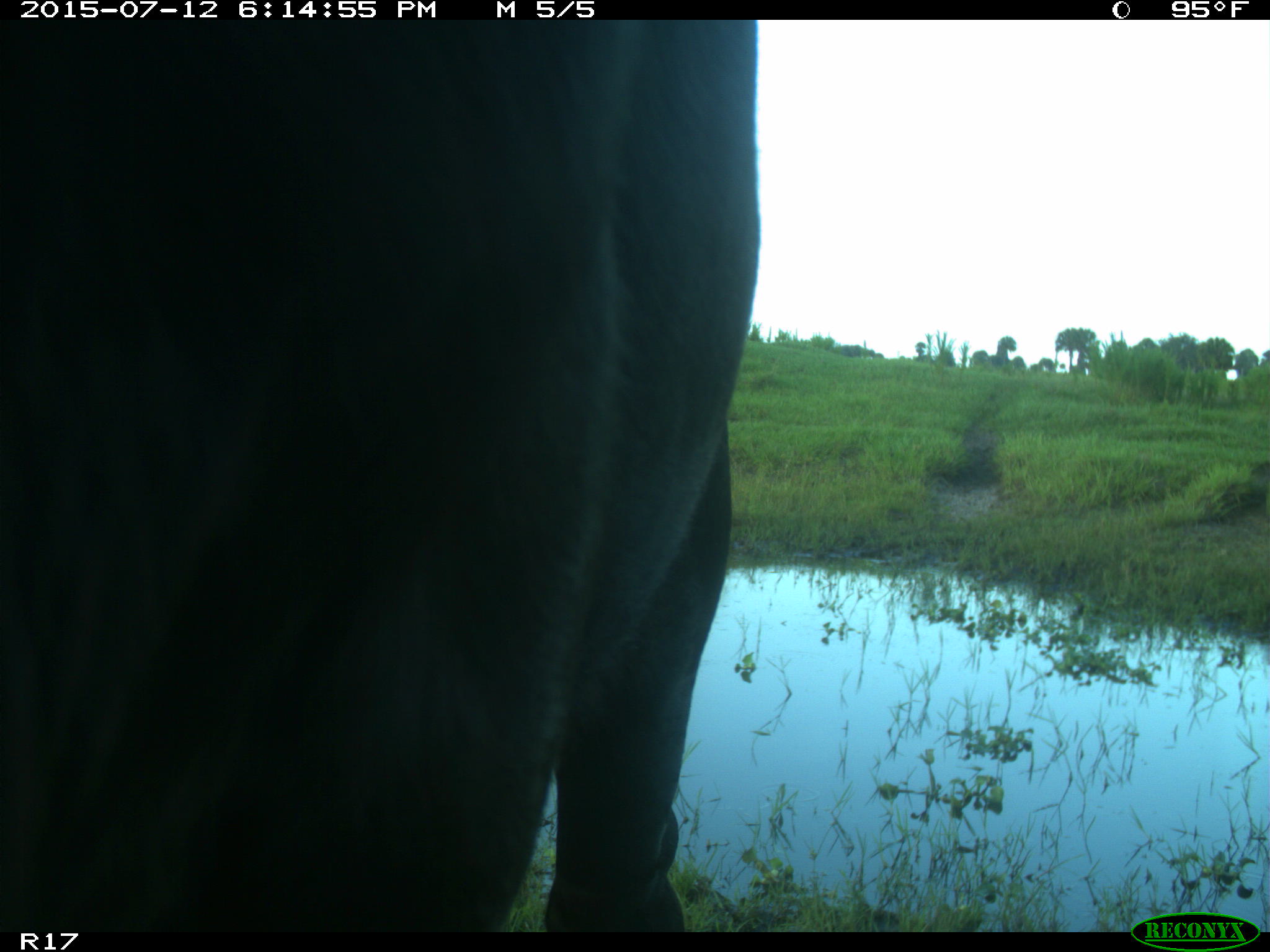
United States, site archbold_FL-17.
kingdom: Animalia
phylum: Chordata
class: Mammalia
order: Artiodactyla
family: Bovidae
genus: Bos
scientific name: Bos taurus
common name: domestic cow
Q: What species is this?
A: Bos taurus (domestic cow).